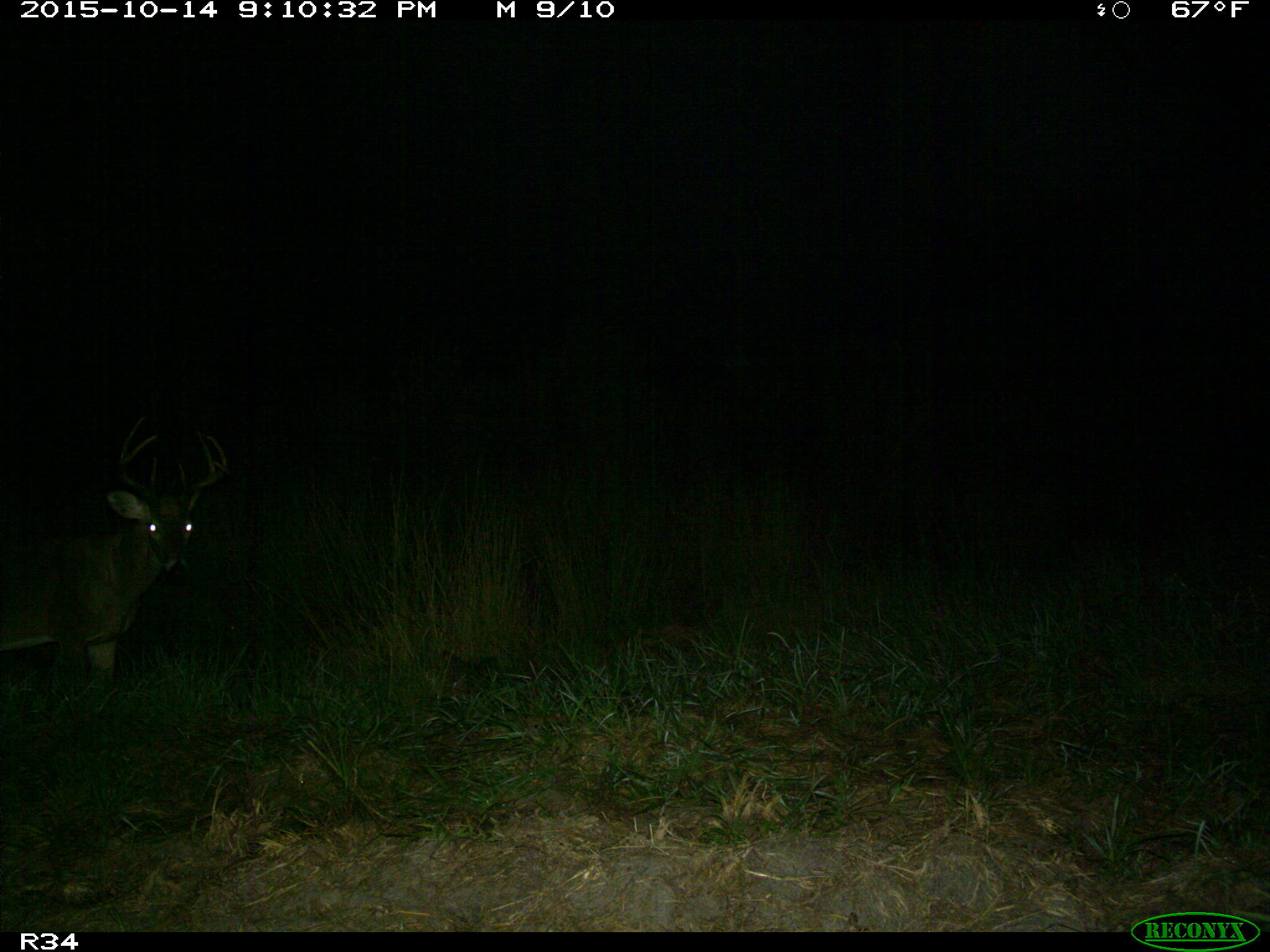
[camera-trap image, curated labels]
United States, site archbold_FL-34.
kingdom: Animalia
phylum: Chordata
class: Mammalia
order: Artiodactyla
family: Cervidae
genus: Odocoileus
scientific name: Odocoileus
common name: deer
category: unidentified deer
Unidentified deer (deer) (Odocoileus).